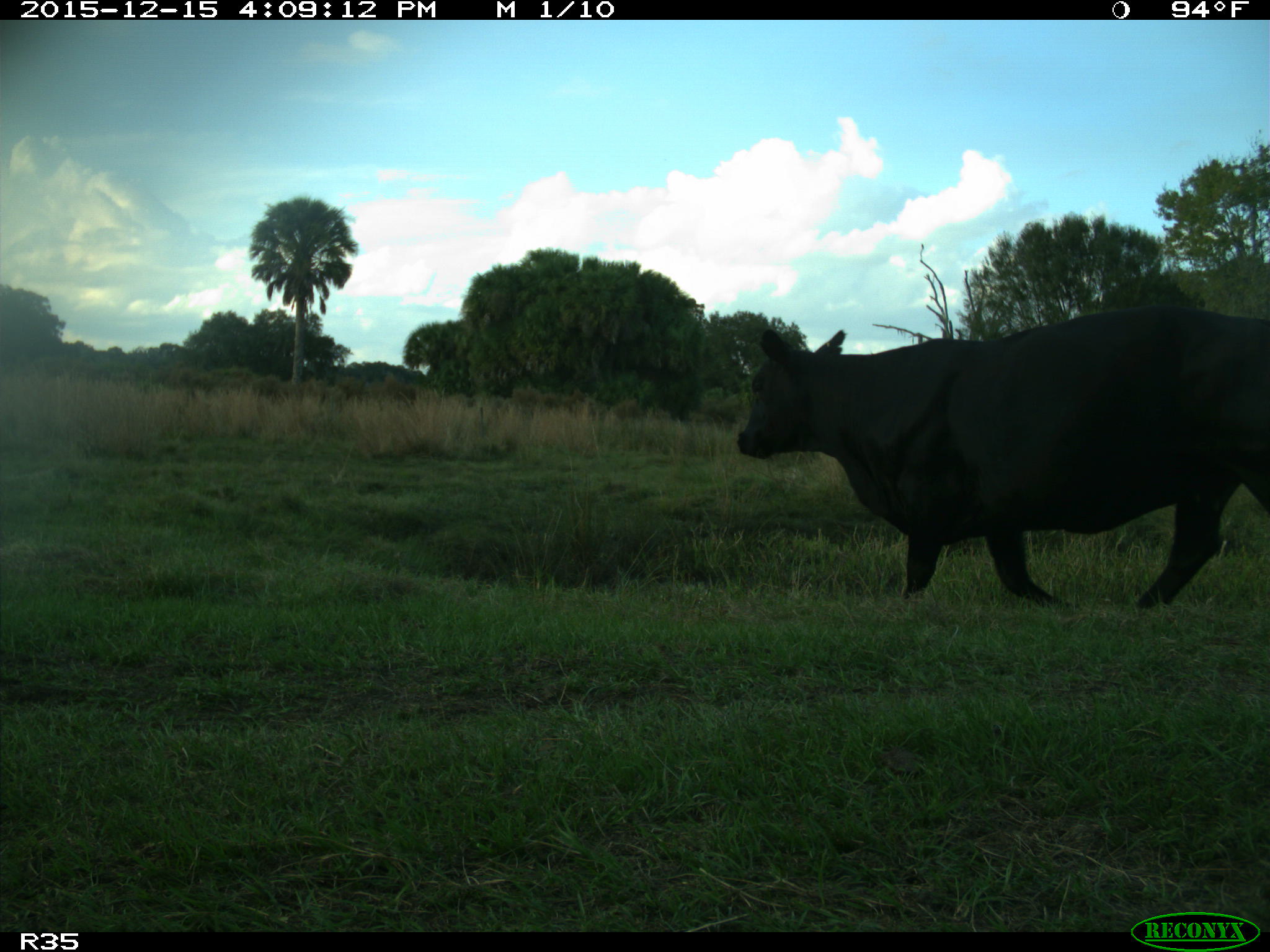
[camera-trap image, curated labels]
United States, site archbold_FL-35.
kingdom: Animalia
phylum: Chordata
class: Mammalia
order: Artiodactyla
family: Bovidae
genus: Bos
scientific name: Bos taurus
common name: domestic cow